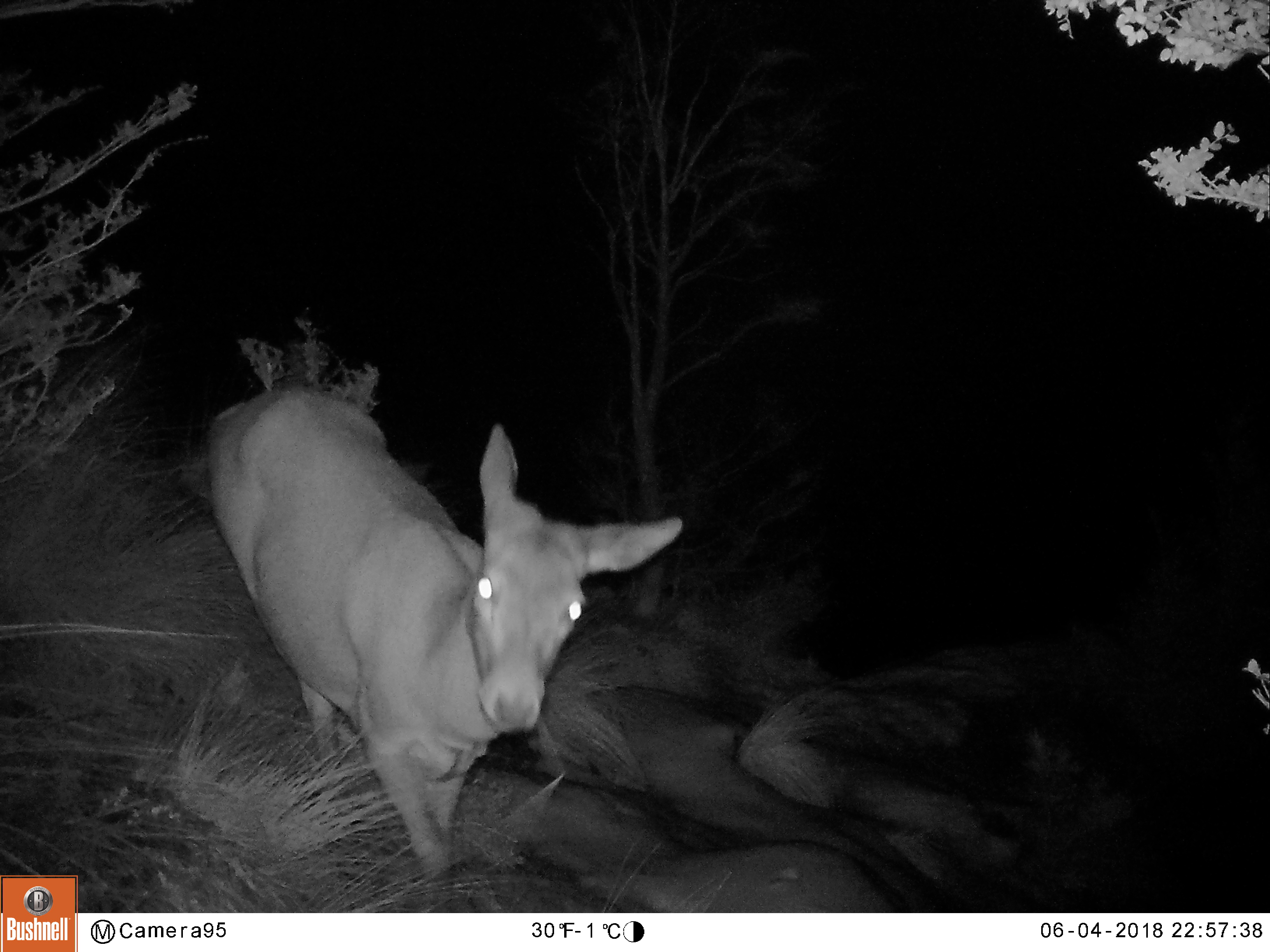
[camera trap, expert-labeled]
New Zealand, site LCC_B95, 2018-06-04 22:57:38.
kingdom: Animalia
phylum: Chordata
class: Mammalia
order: Artiodactyla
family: Cervidae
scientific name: Cervidae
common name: deer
Deer (Cervidae).